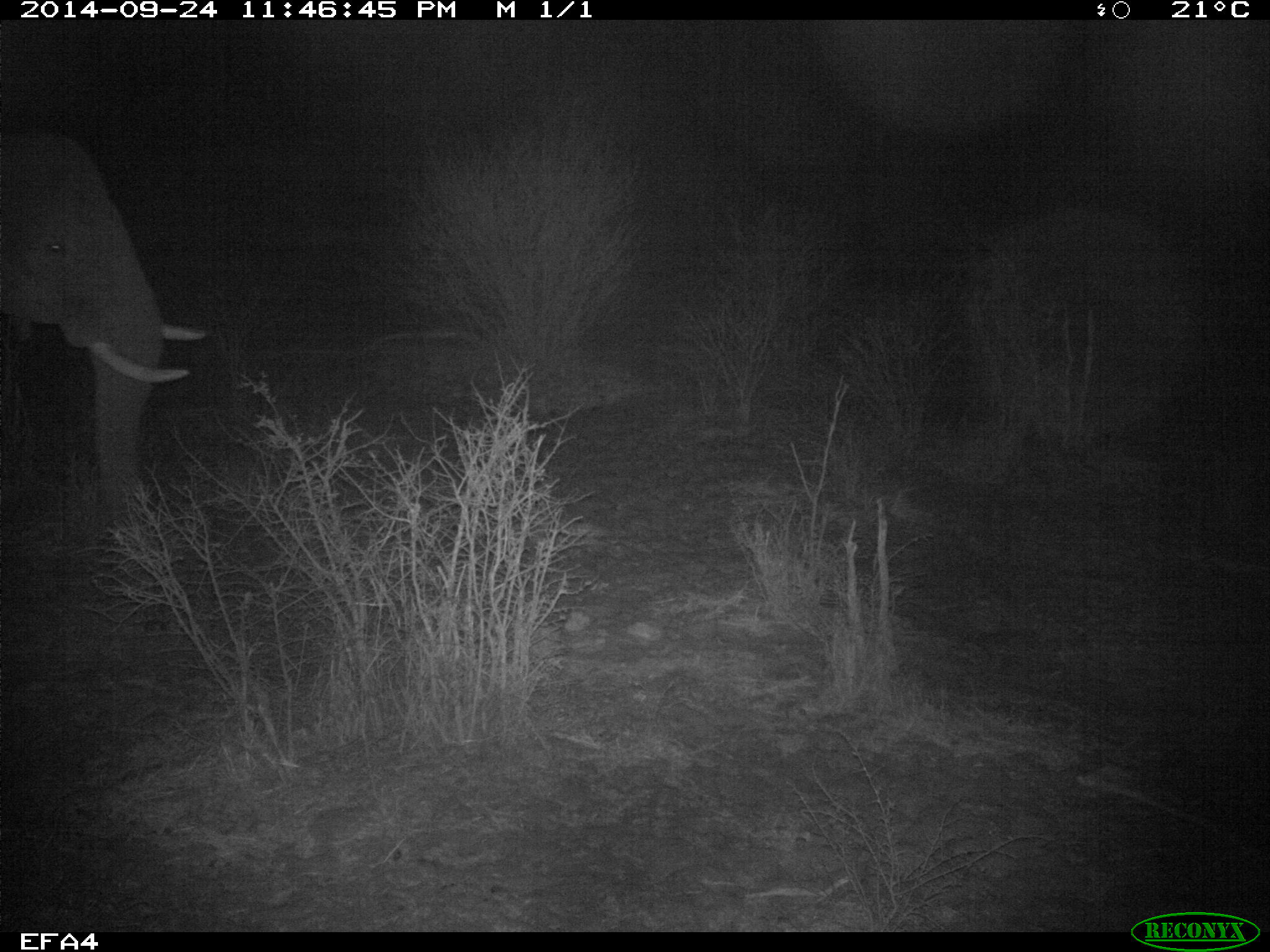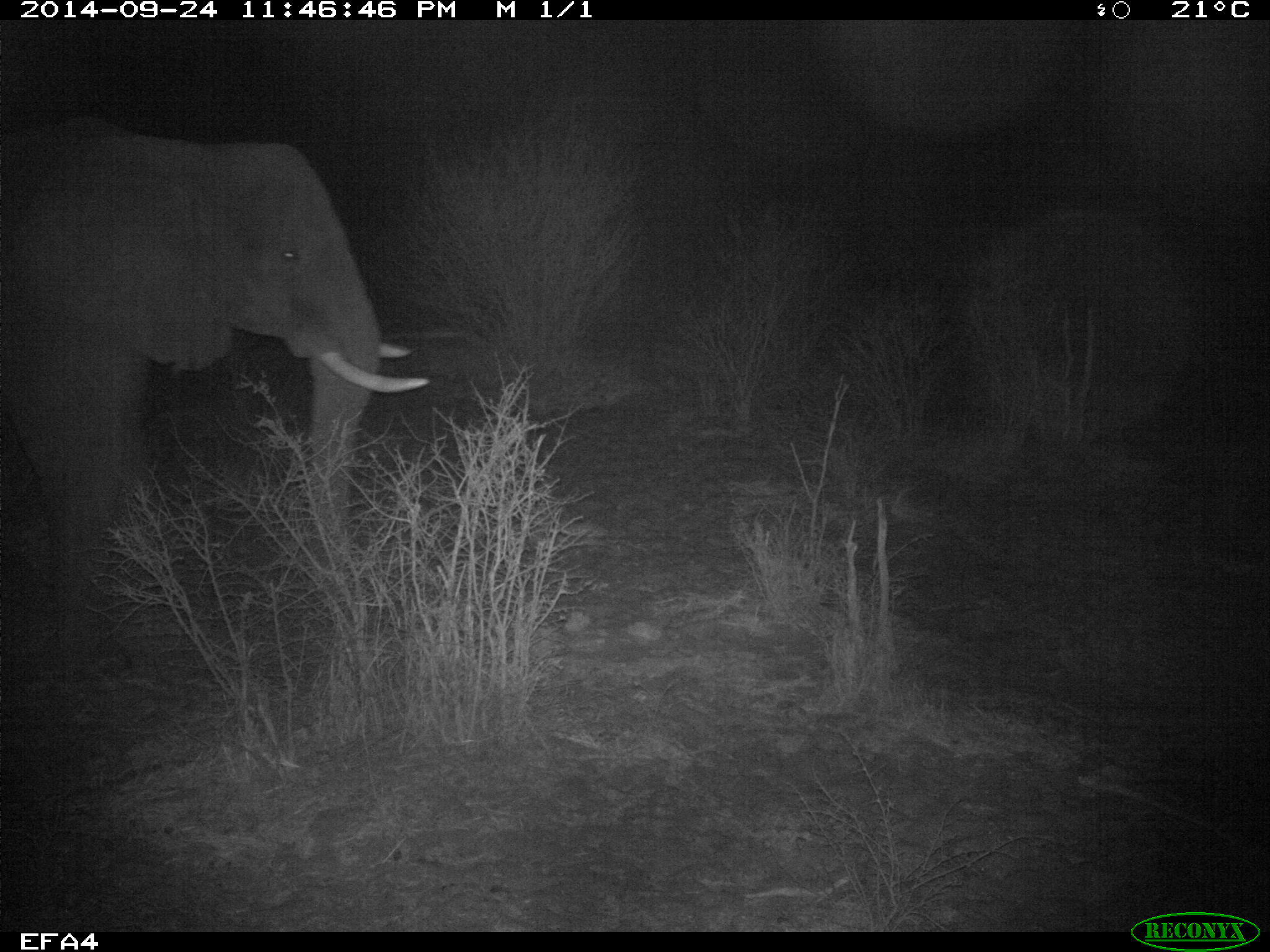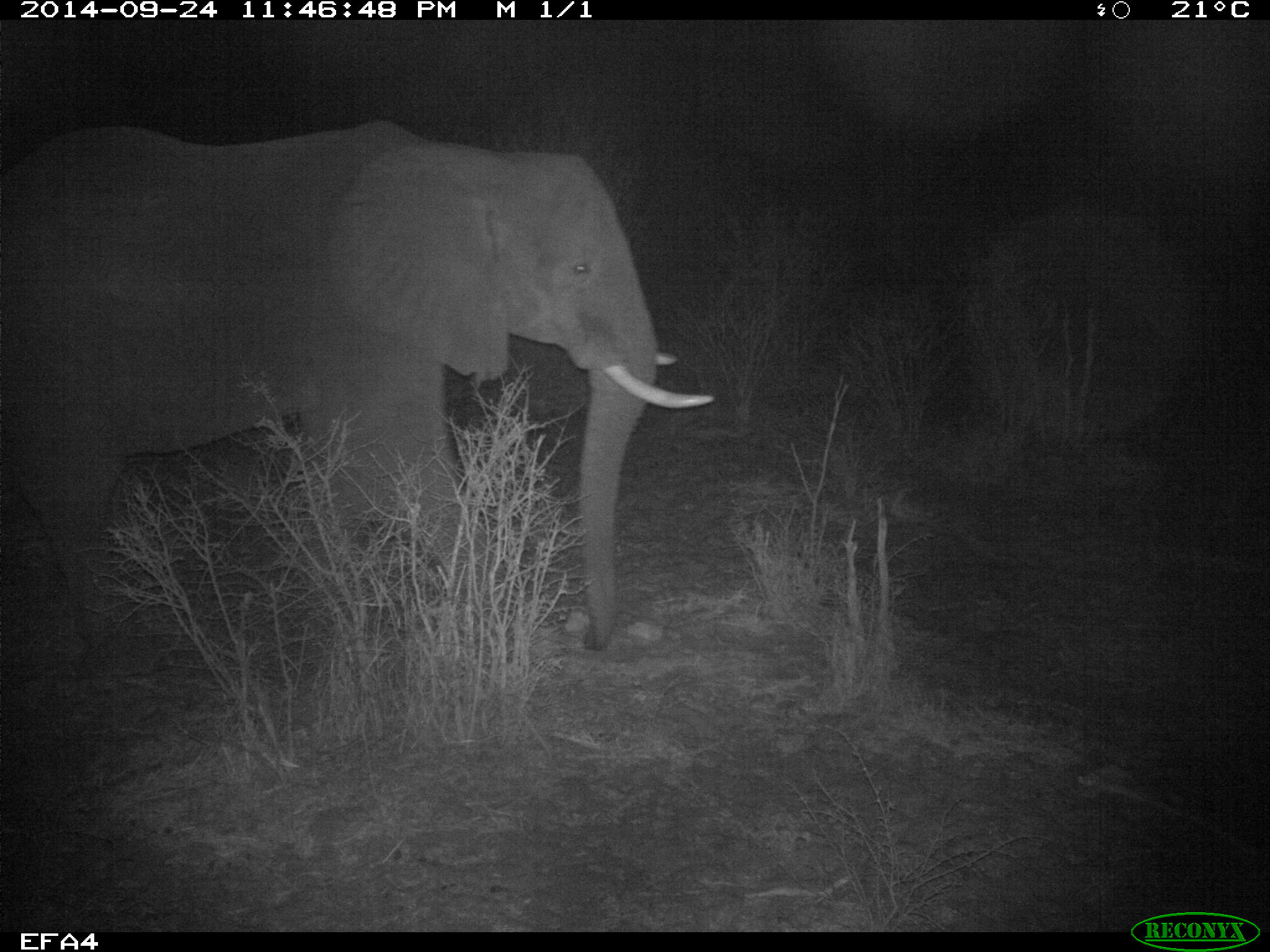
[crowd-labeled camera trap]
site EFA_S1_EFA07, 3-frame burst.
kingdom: Animalia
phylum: Chordata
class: Mammalia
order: Proboscidea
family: Elephantidae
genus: Loxodonta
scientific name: Loxodonta africana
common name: african bush elephant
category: elephant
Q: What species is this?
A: Elephant (african bush elephant) (Loxodonta africana).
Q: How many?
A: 1.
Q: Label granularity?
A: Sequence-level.